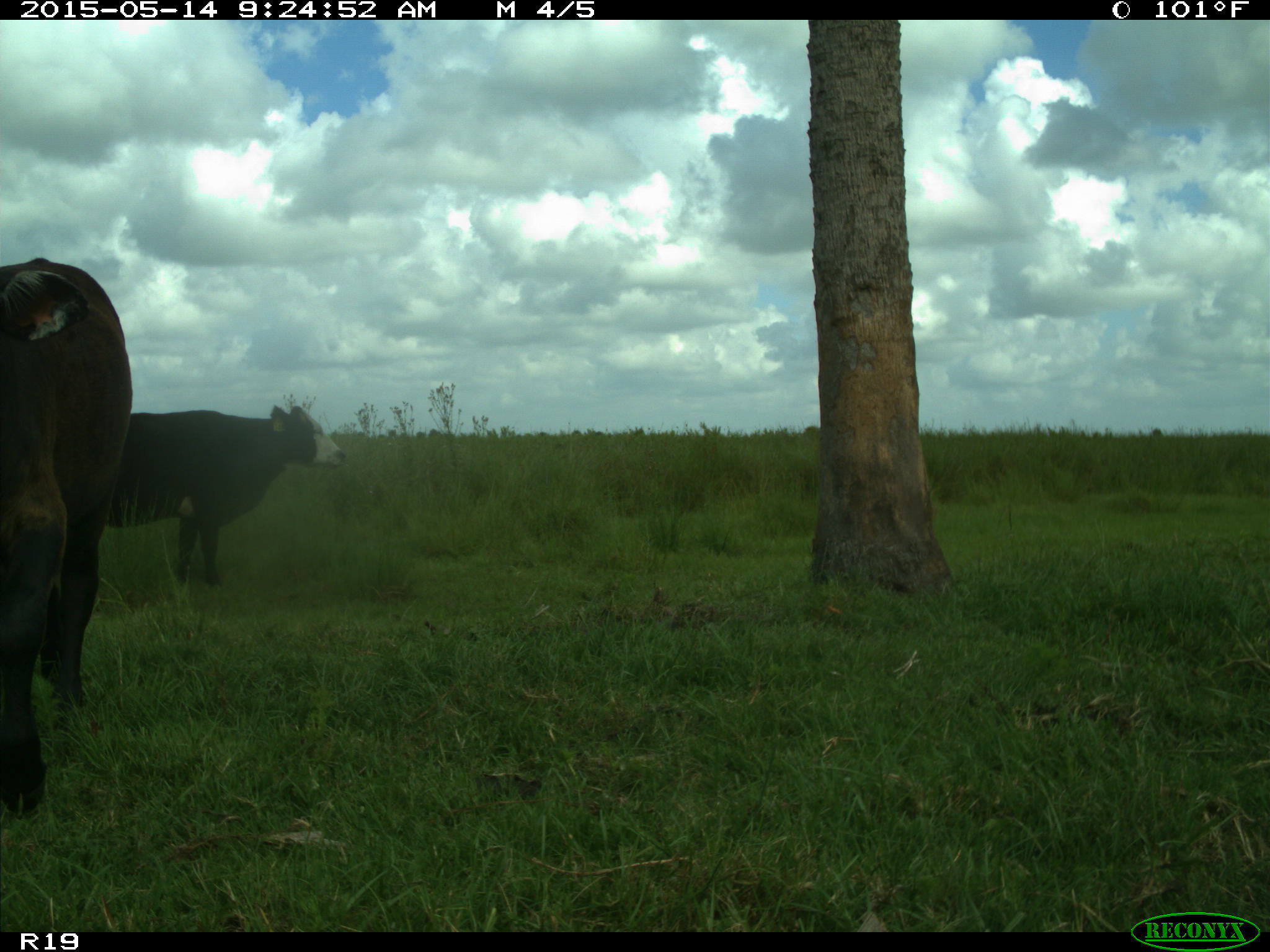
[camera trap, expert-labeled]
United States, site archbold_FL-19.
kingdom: Animalia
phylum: Chordata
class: Mammalia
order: Artiodactyla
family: Bovidae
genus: Bos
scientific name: Bos taurus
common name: domestic cow